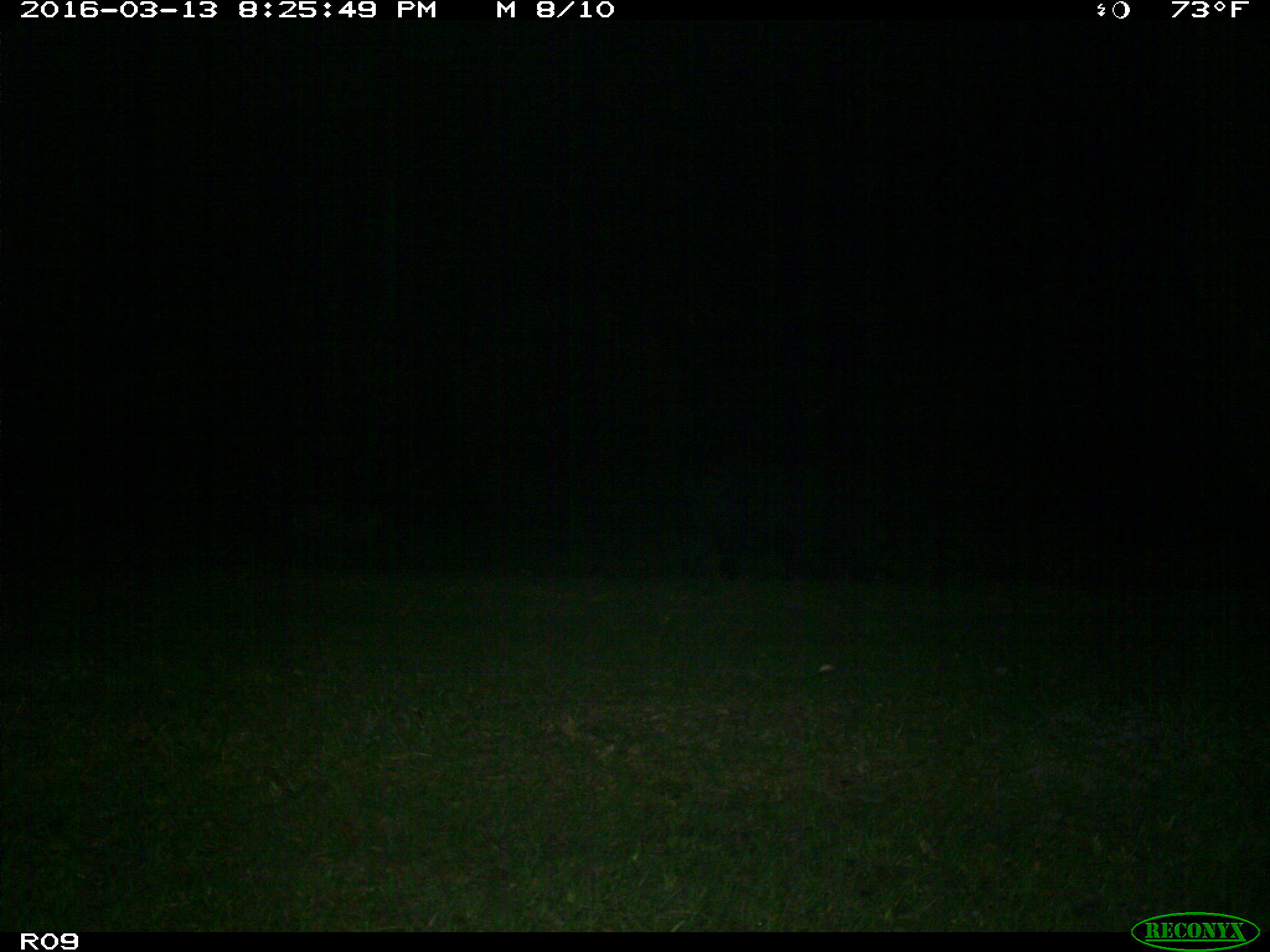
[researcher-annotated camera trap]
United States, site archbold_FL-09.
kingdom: Animalia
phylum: Chordata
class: Mammalia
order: Artiodactyla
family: Suidae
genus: Sus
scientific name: Sus scrofa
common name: wild boar